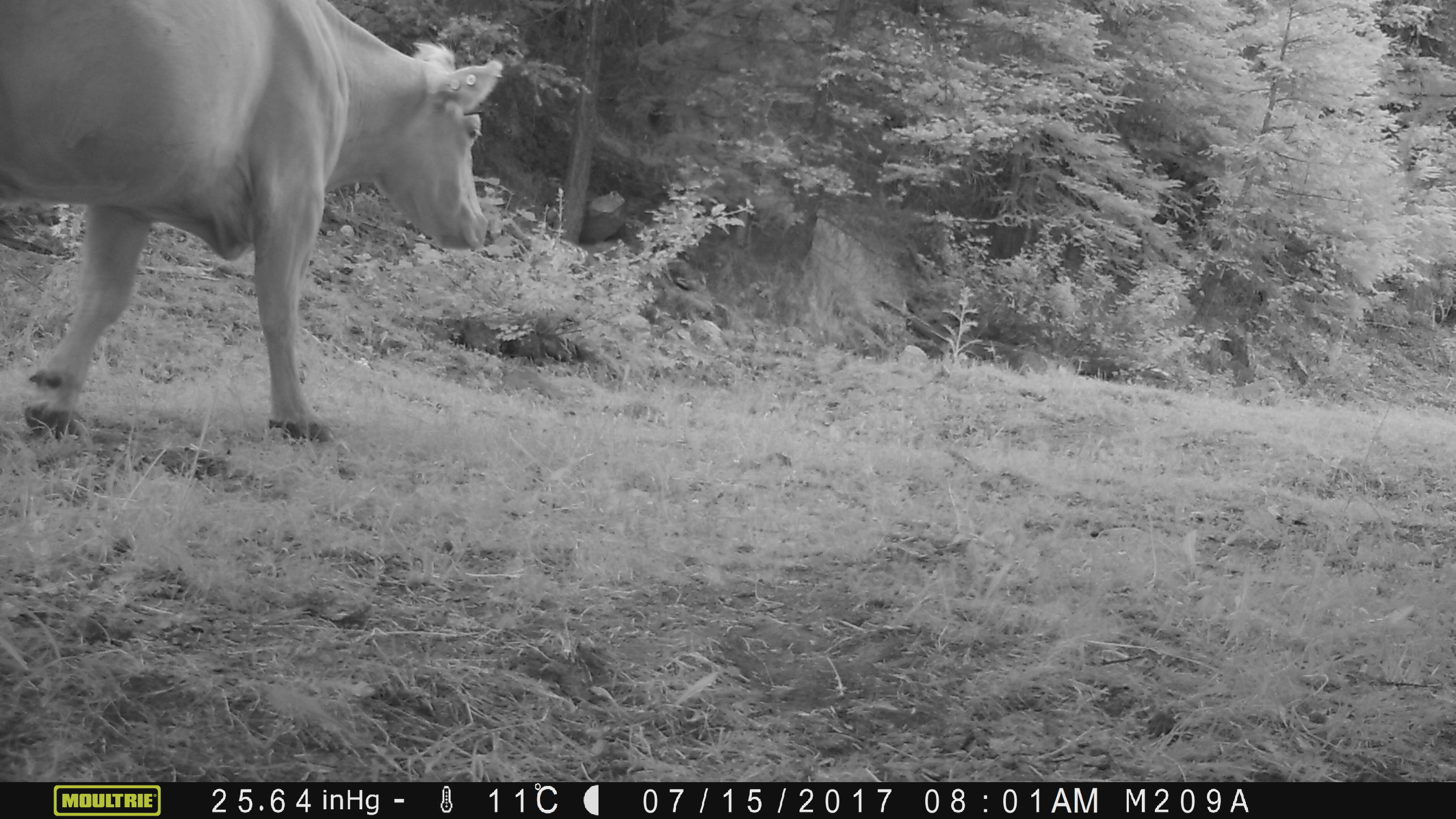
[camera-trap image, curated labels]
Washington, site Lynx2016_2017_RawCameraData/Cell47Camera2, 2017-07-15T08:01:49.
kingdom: Animalia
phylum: Chordata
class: Mammalia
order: Artiodactyla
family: Bovidae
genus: Bos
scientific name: Bos taurus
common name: domestic cattle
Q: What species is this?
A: Domestic cattle (Bos taurus).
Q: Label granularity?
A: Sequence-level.